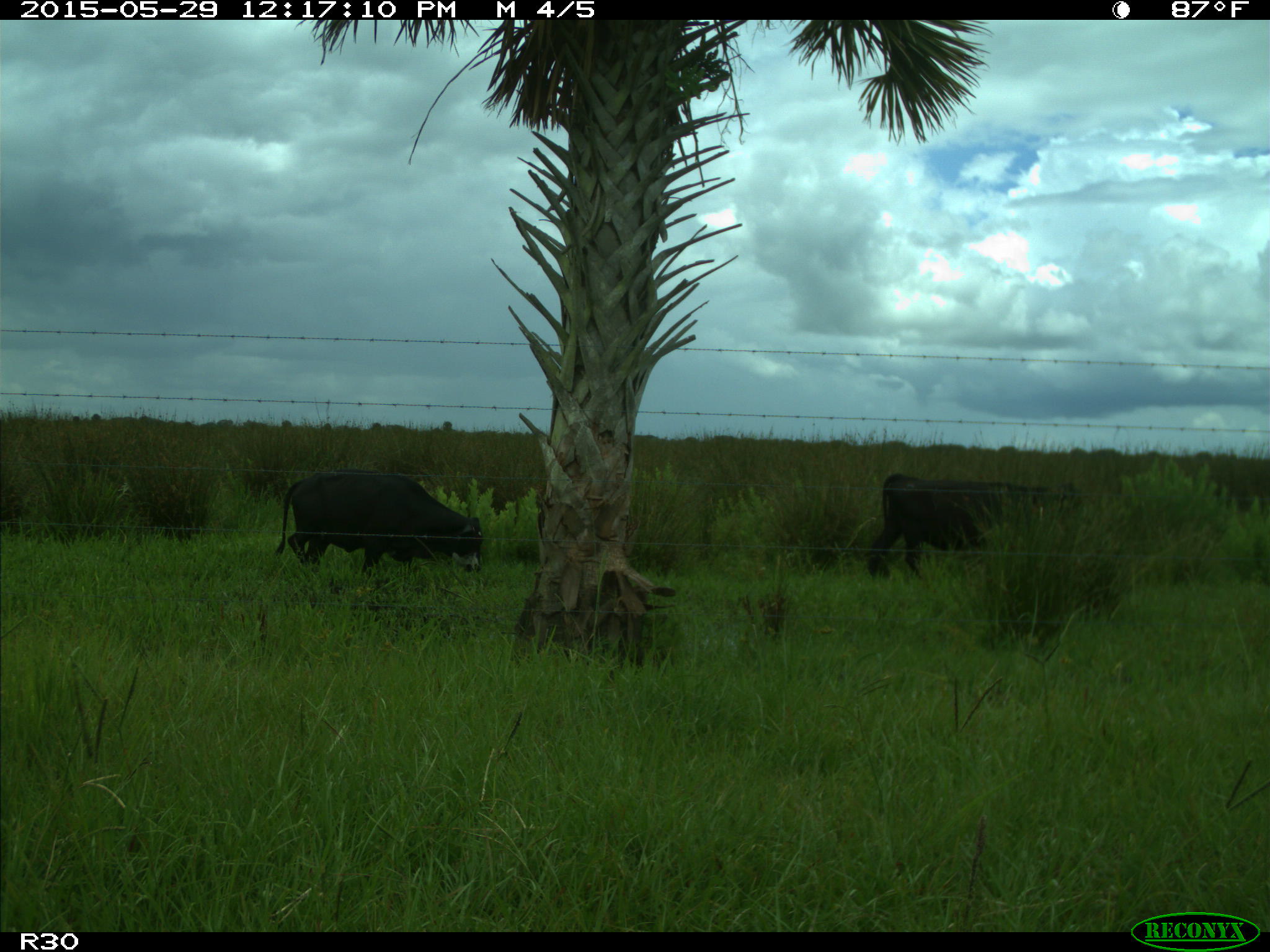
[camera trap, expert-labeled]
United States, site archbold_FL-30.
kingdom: Animalia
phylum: Chordata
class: Mammalia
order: Artiodactyla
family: Bovidae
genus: Bos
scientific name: Bos taurus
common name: domestic cow